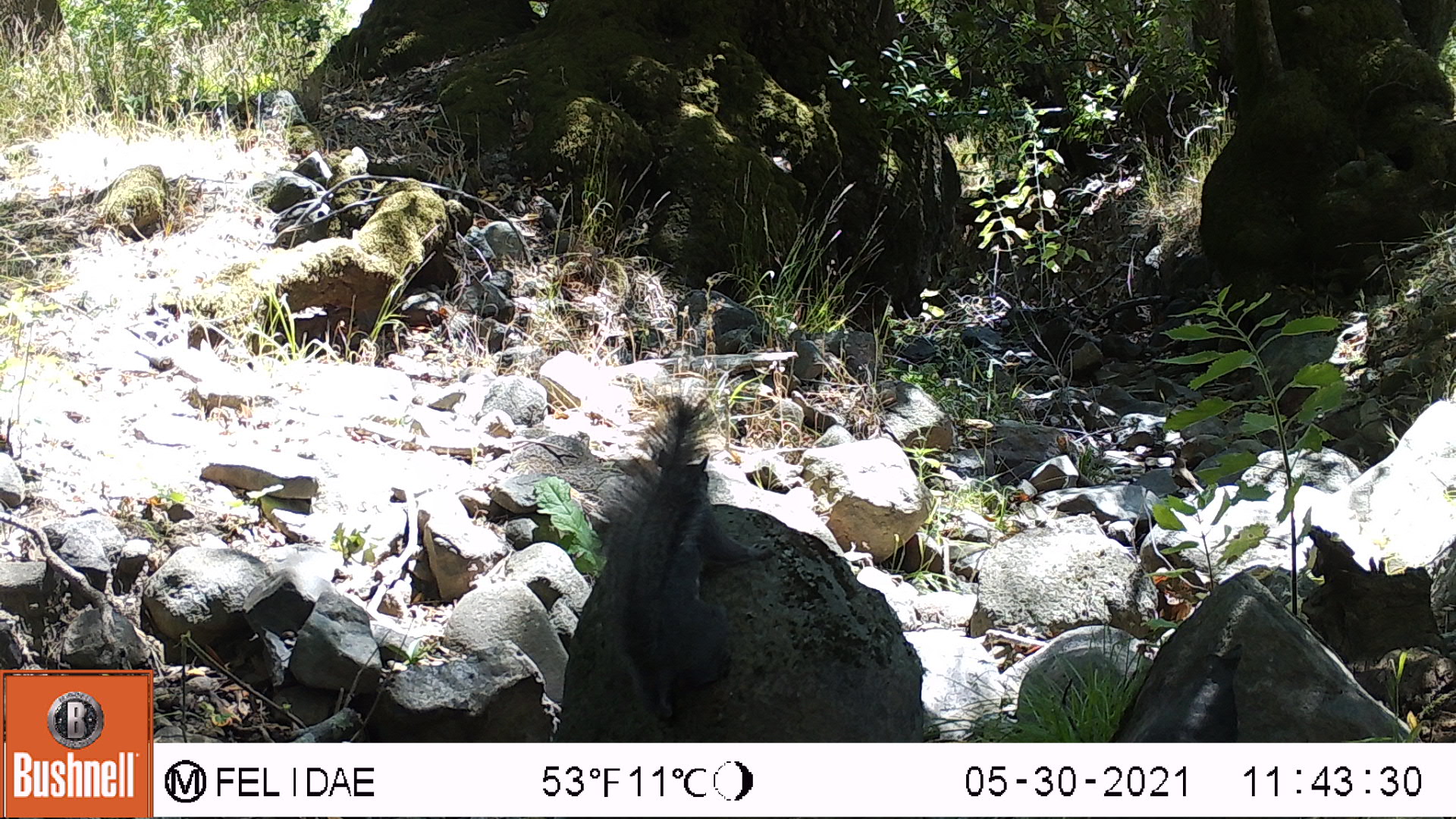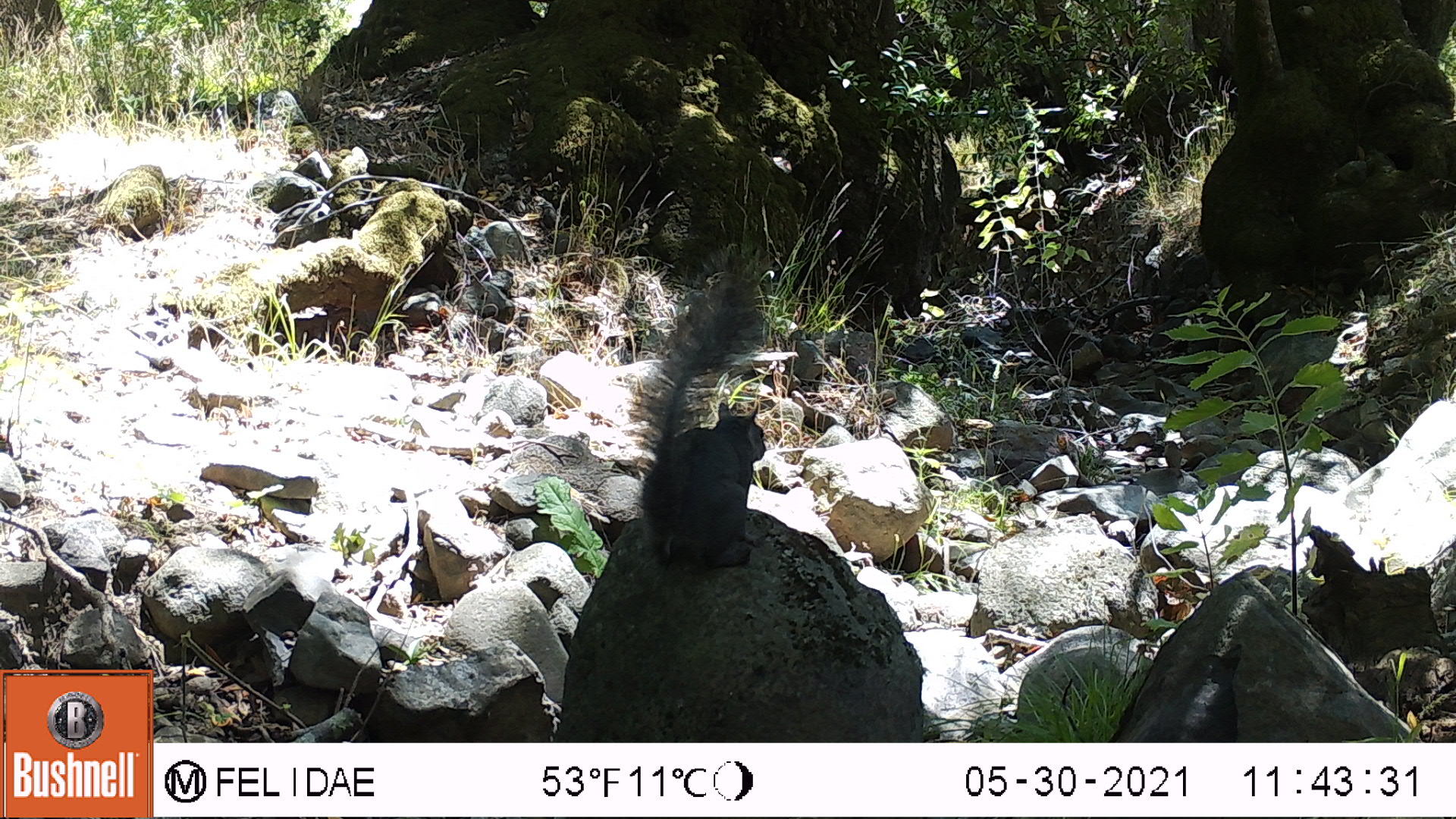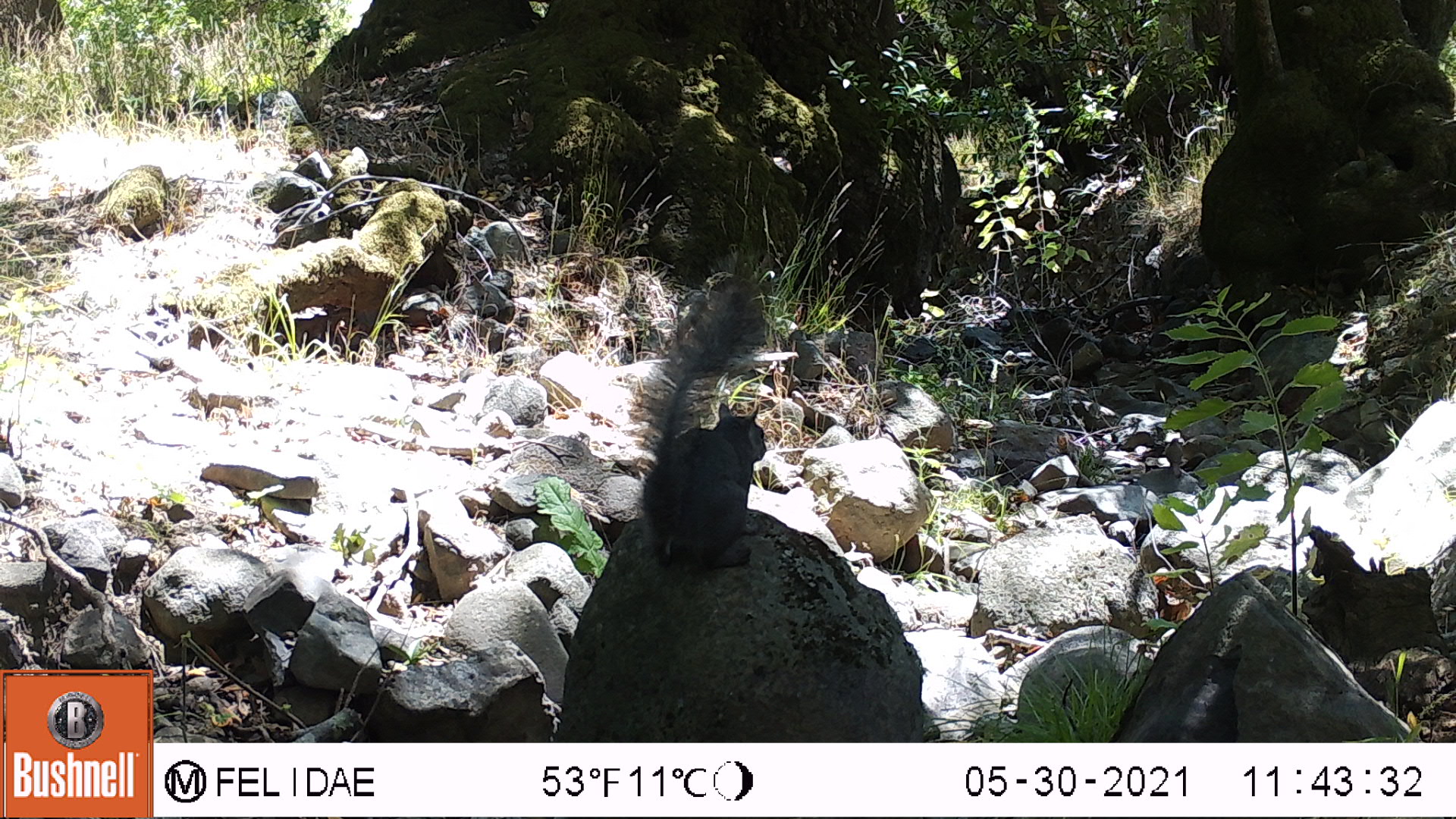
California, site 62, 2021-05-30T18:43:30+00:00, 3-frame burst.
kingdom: Animalia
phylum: Chordata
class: Mammalia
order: Rodentia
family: Sciuridae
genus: Sciurus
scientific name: Sciurus griseus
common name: western gray squirrel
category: western grey squirrel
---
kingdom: Animalia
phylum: Chordata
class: Mammalia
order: Rodentia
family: Sciuridae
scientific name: Sciuridae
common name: squirrel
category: unknown squirrel